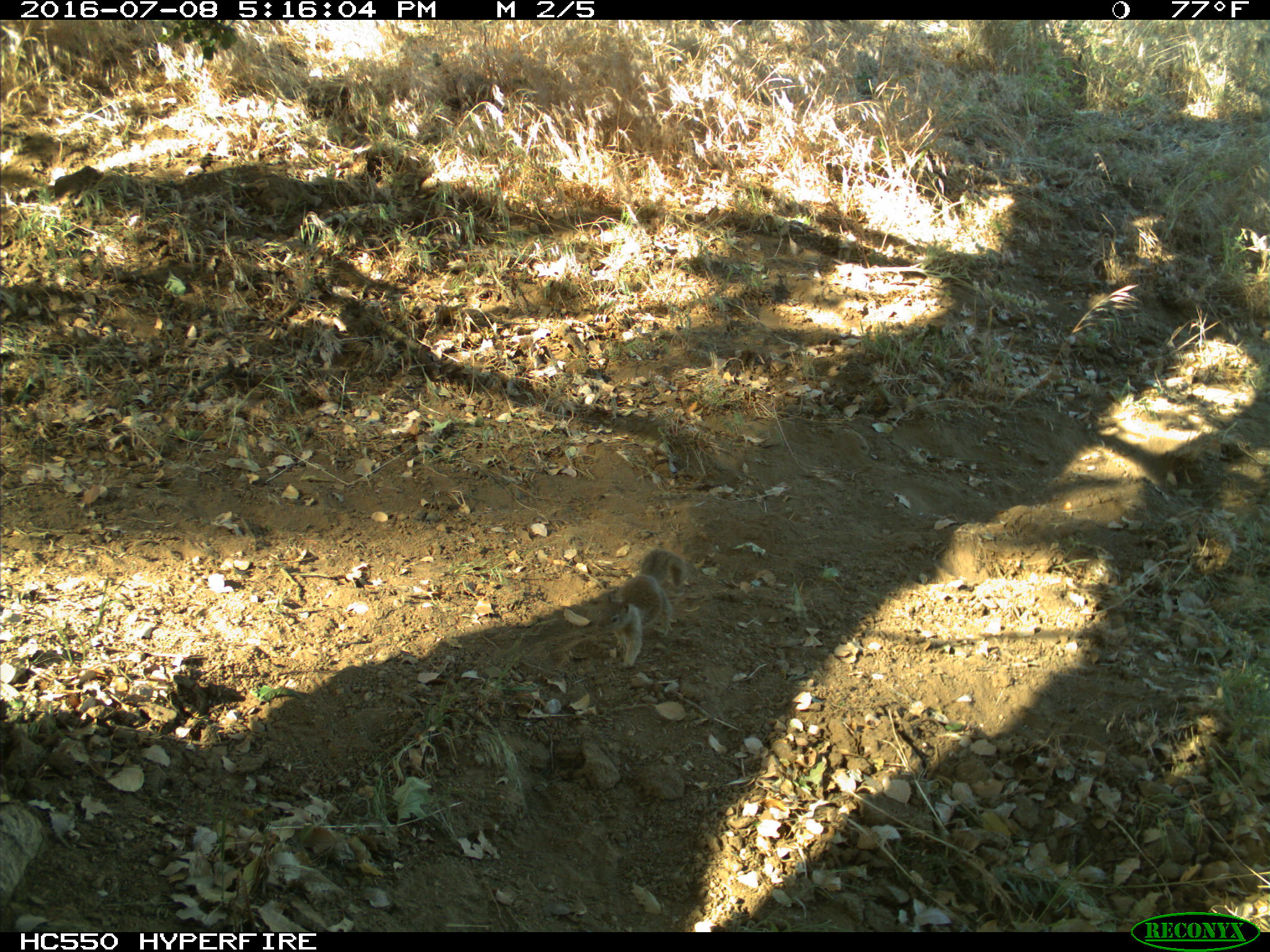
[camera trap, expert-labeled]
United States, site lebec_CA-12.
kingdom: Animalia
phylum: Chordata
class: Mammalia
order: Rodentia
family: Sciuridae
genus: Otospermophilus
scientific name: Otospermophilus beecheyi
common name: california ground squirrel